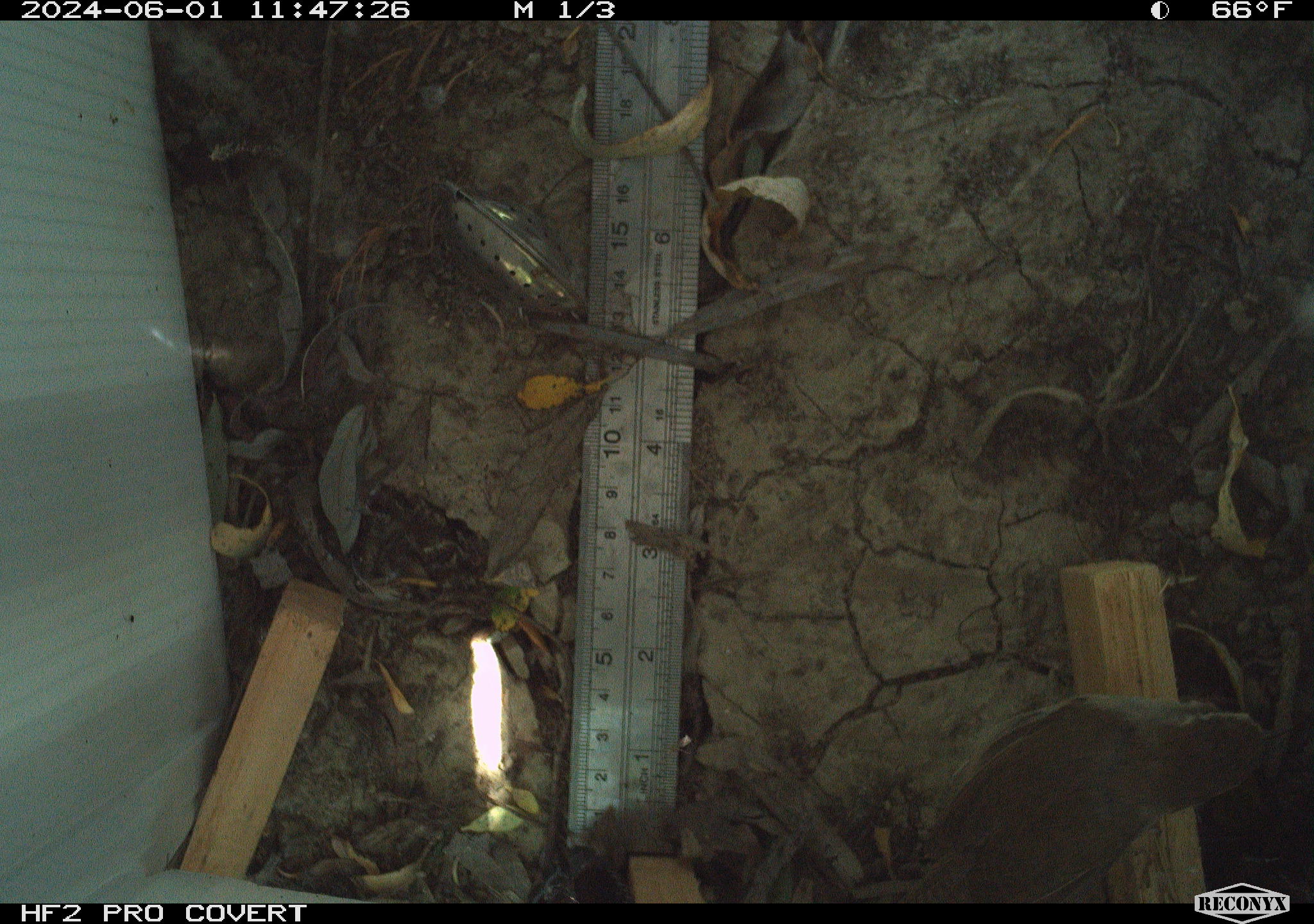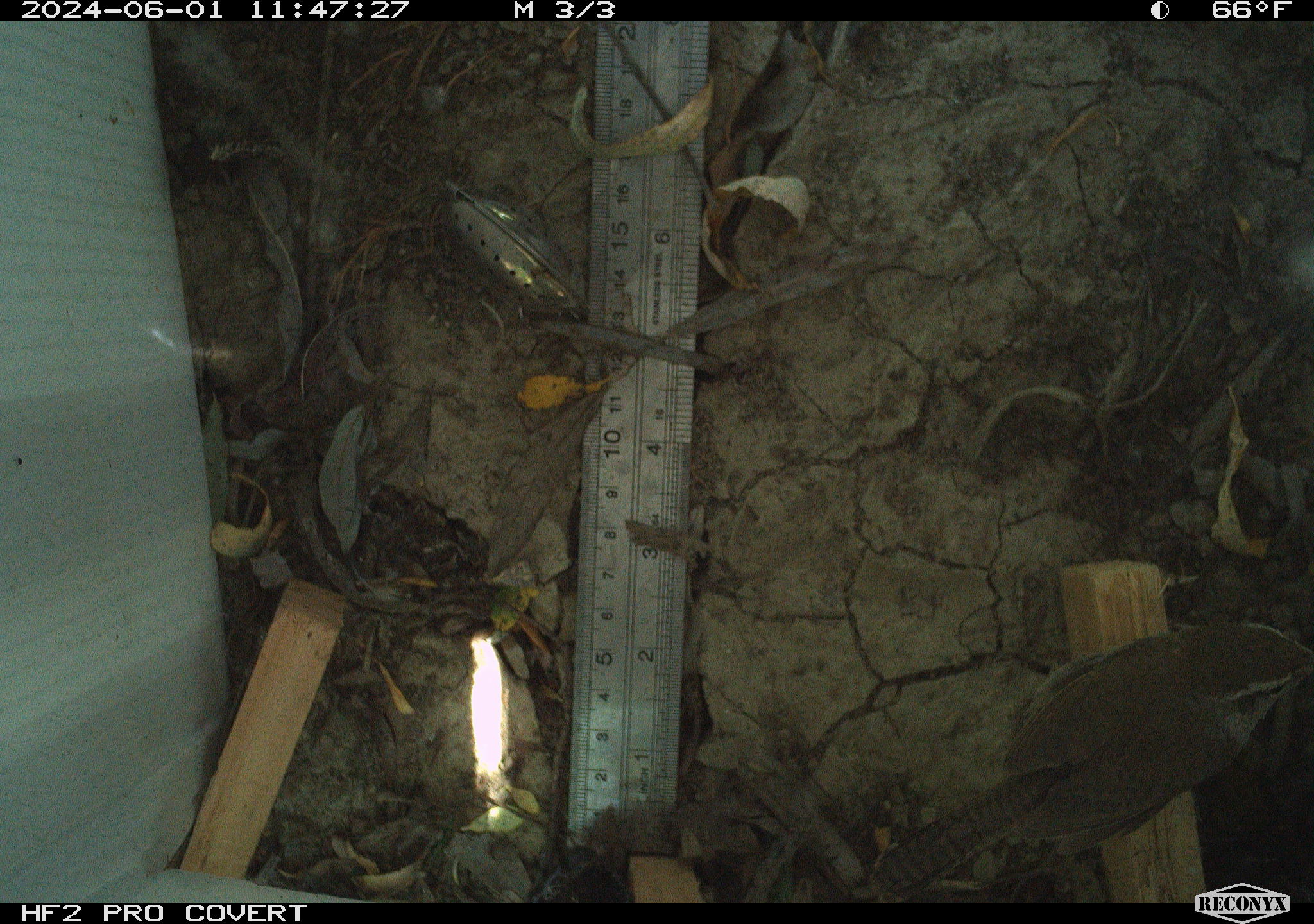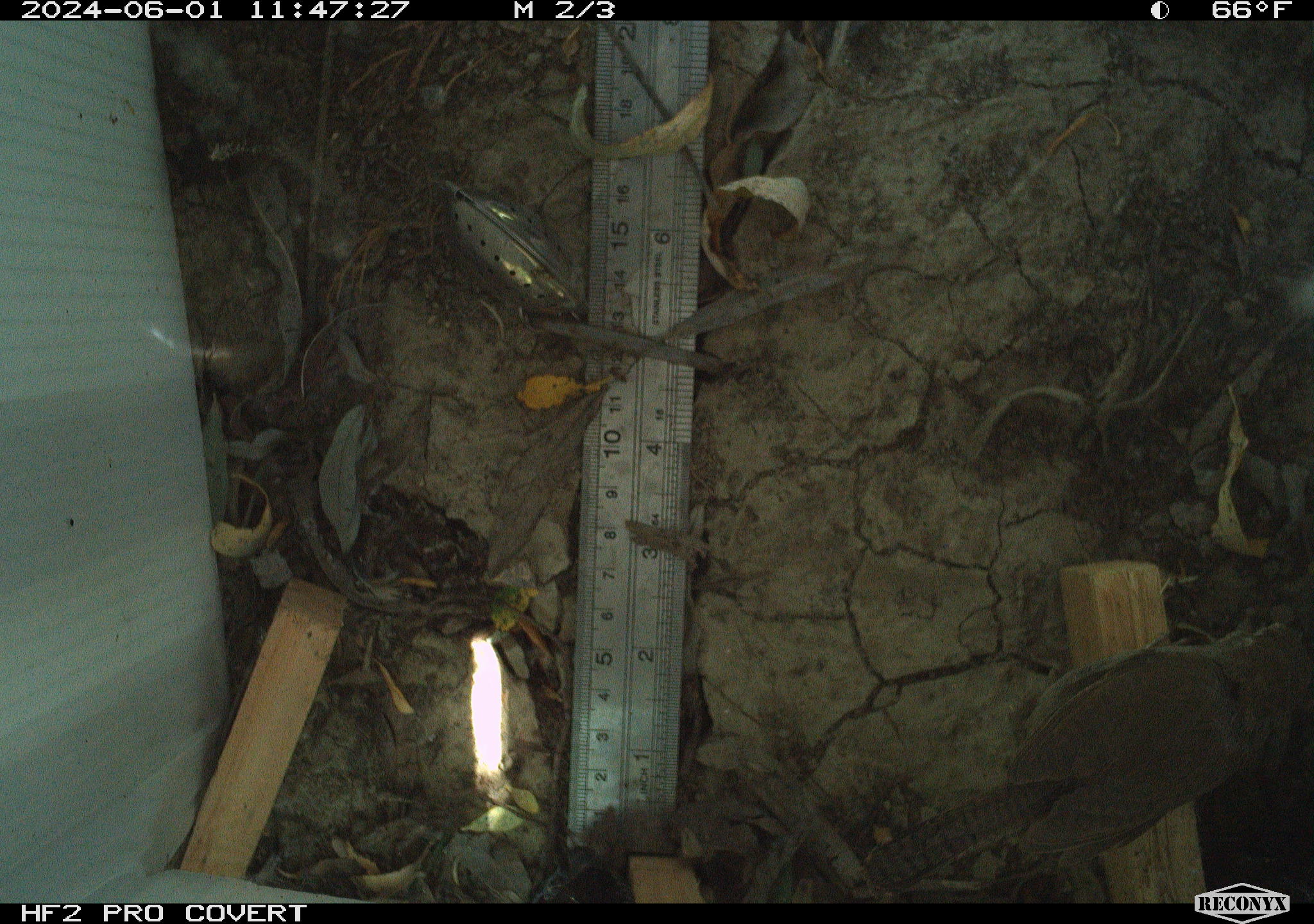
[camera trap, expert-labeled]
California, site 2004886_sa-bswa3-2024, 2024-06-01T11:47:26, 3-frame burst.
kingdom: Animalia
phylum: Chordata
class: Aves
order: Passeriformes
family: Troglodytidae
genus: Thryomanes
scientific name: Thryomanes bewickii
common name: bewick's wren